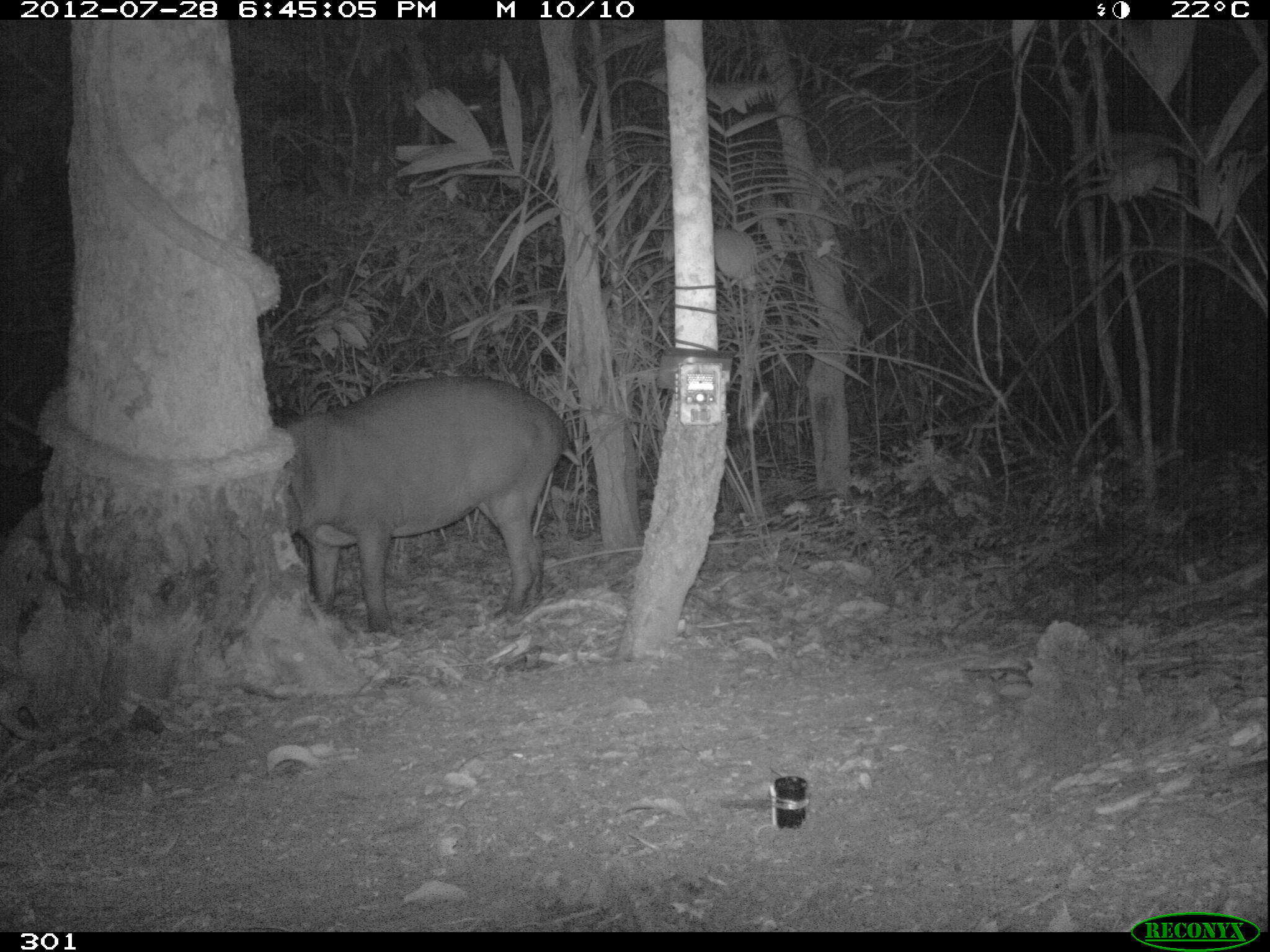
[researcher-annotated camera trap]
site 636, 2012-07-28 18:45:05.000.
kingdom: Animalia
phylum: Chordata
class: Mammalia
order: Perissodactyla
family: Tapiridae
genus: Tapirus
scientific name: Tapirus terrestris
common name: south american tapir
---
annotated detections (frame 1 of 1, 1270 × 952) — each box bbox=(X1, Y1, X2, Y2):
tapirus terrestris: bbox=(275, 374, 571, 632)